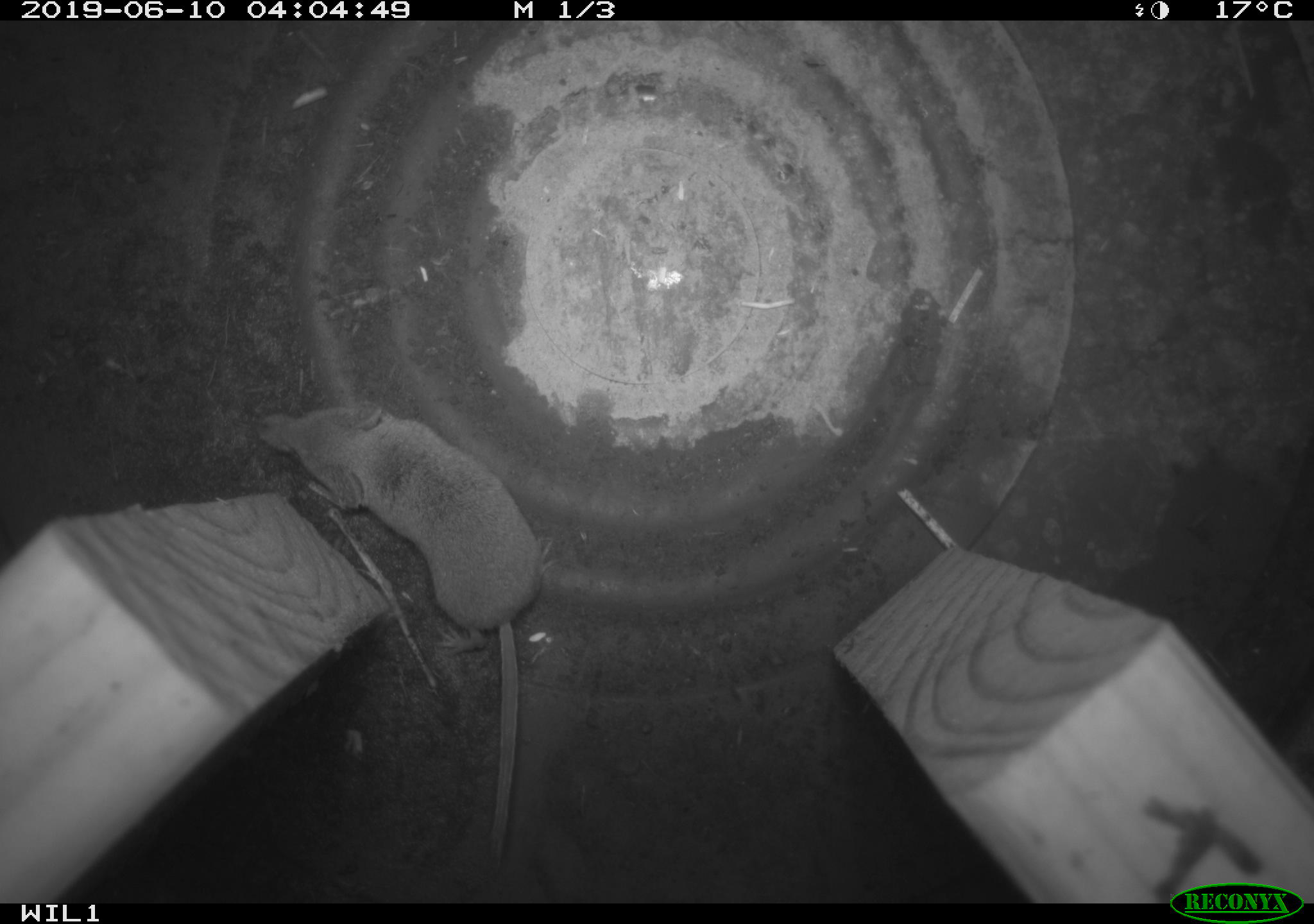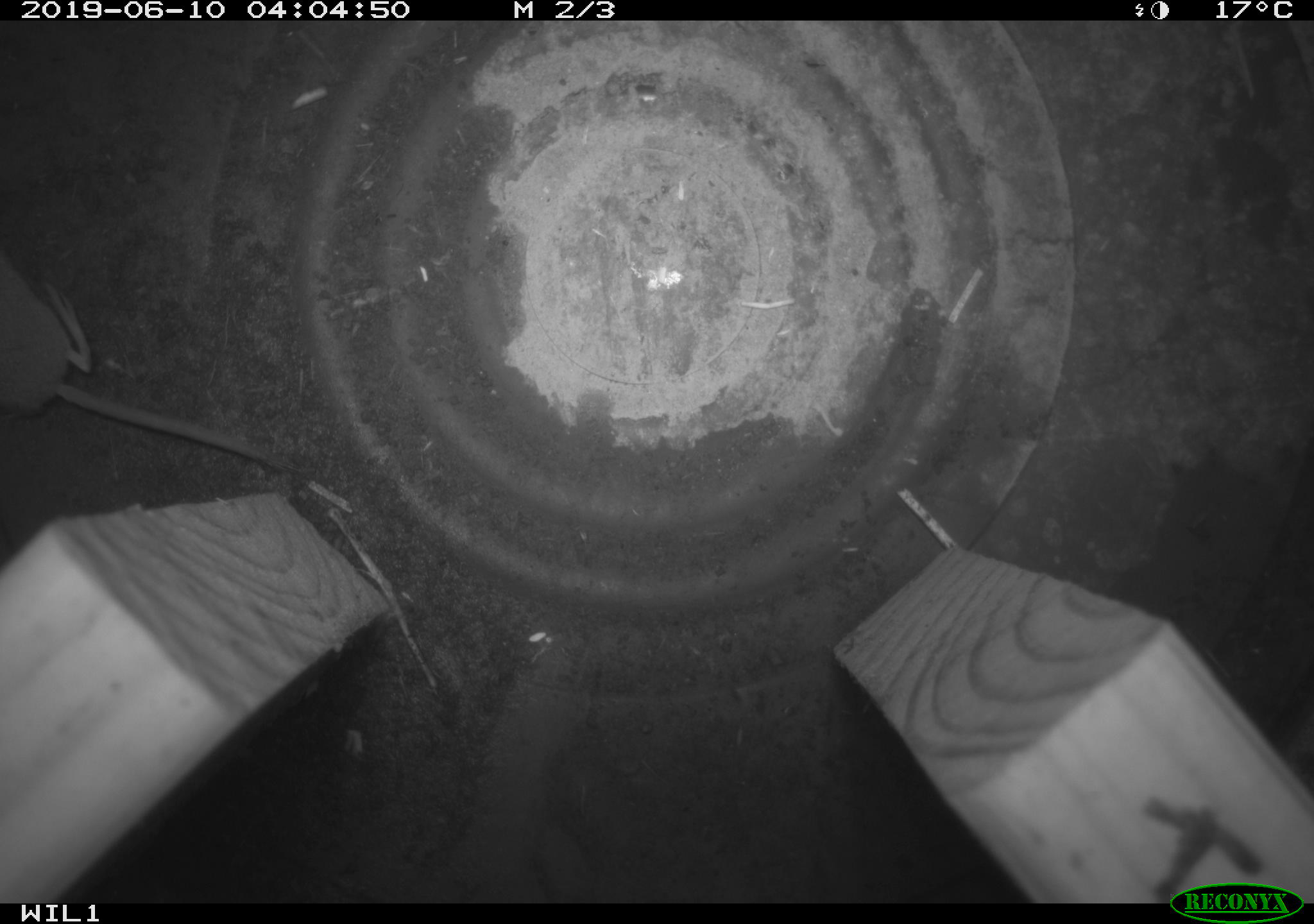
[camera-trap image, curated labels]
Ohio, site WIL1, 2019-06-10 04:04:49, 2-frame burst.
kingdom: Animalia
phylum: Chordata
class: Mammalia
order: Eulipotyphla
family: Soricidae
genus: Sorex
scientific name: Sorex cinereus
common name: masked shrew